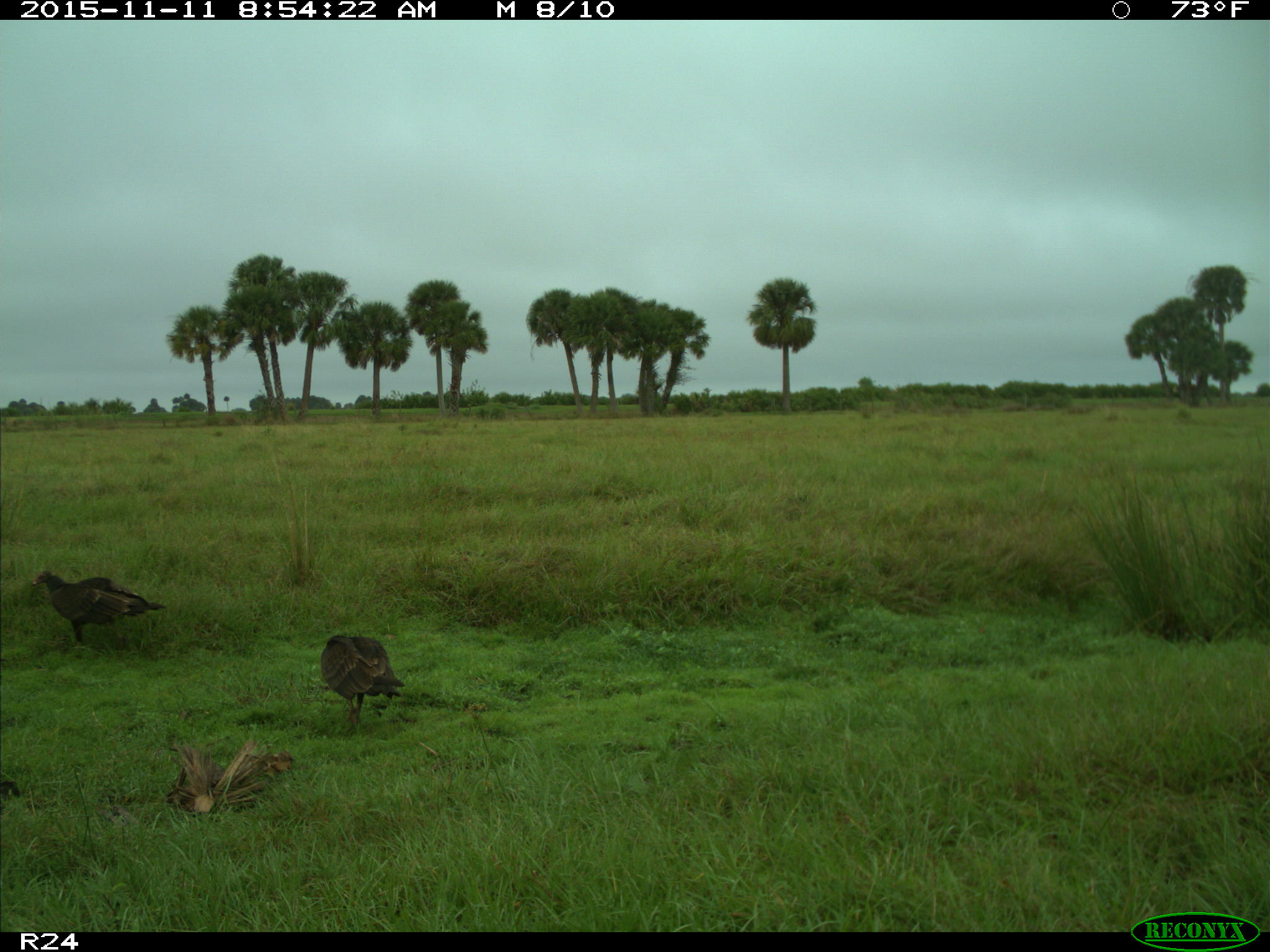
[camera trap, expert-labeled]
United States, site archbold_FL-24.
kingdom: Animalia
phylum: Chordata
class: Aves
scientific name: Aves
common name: birds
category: unidentified bird